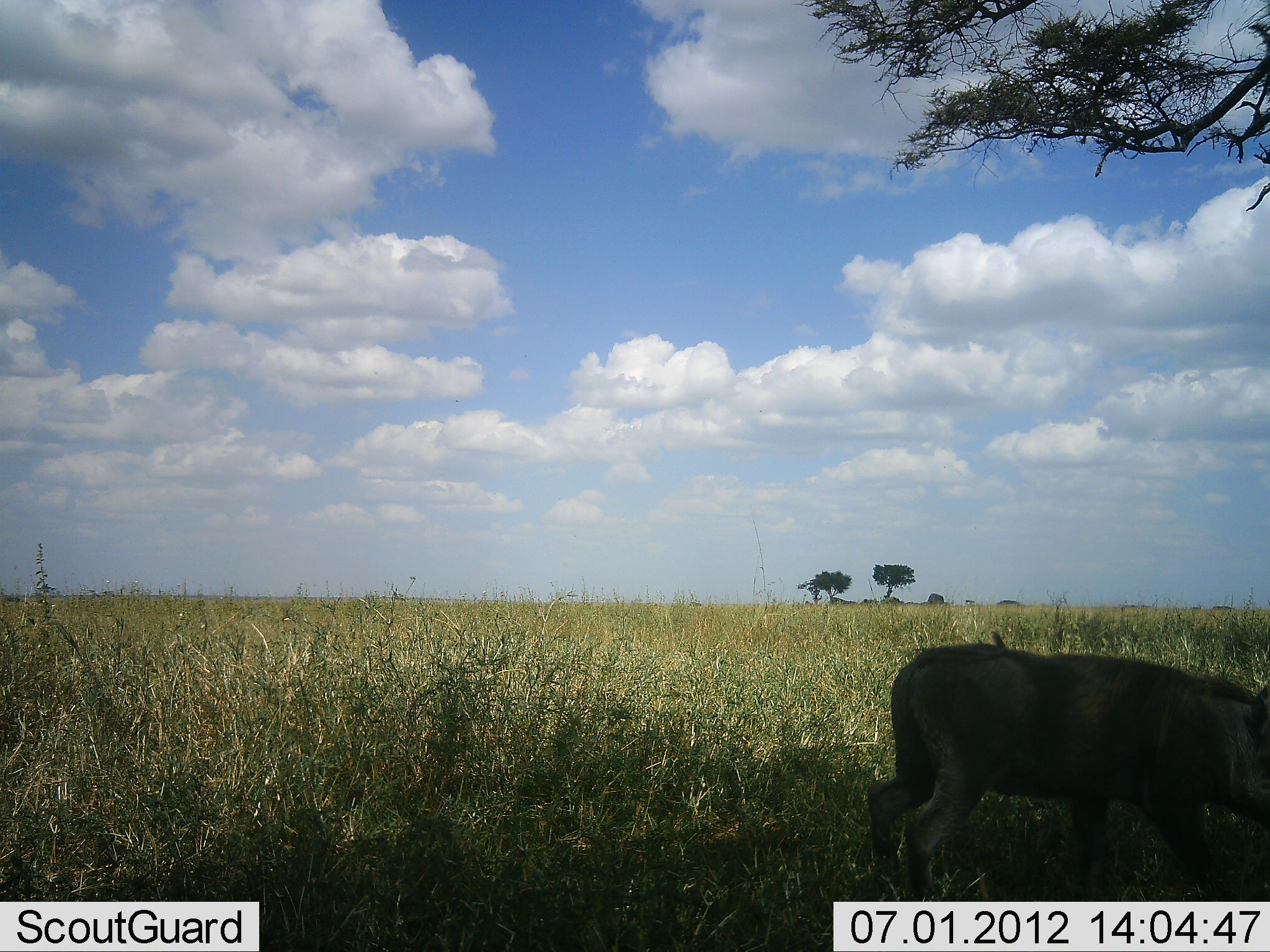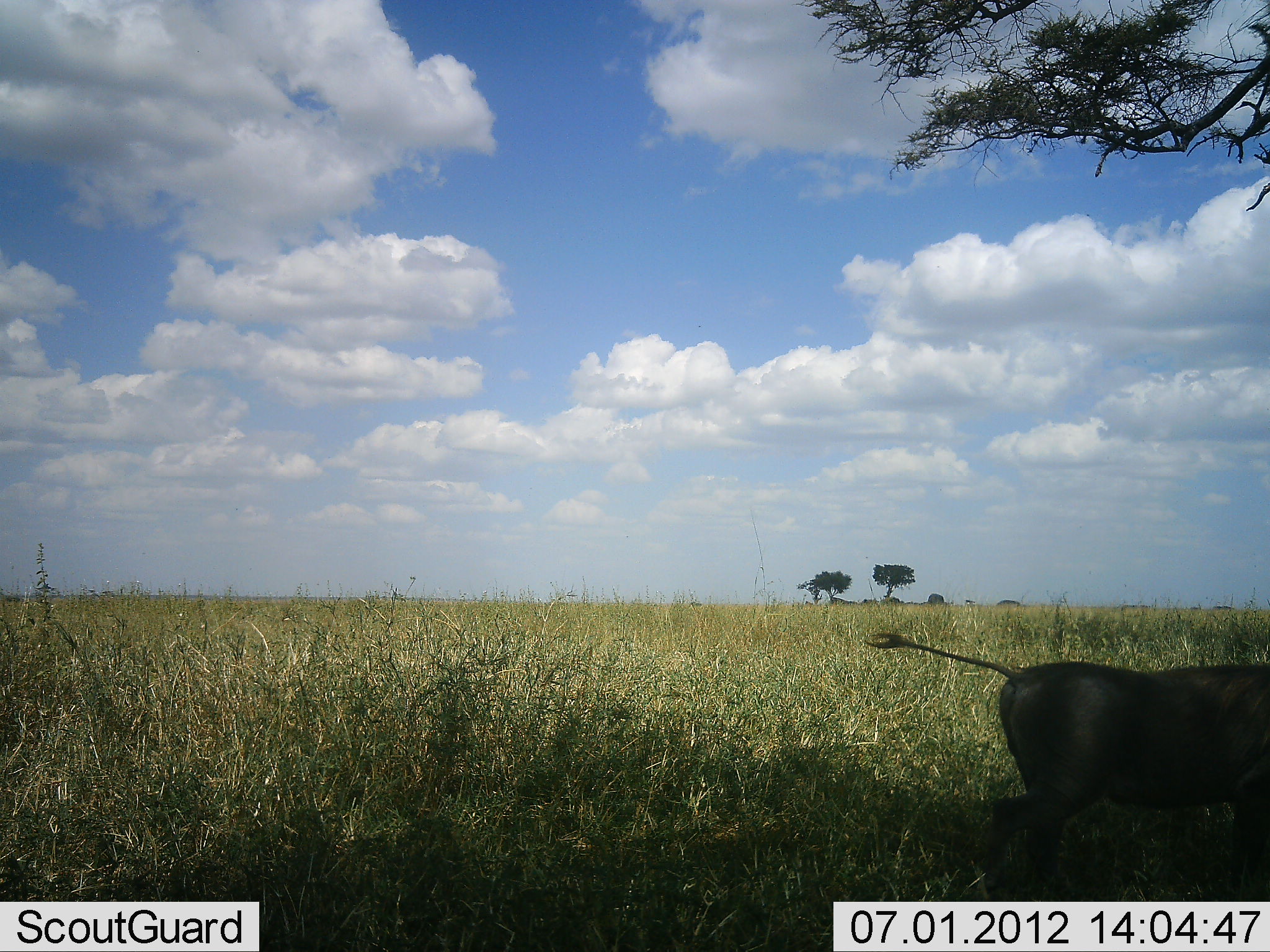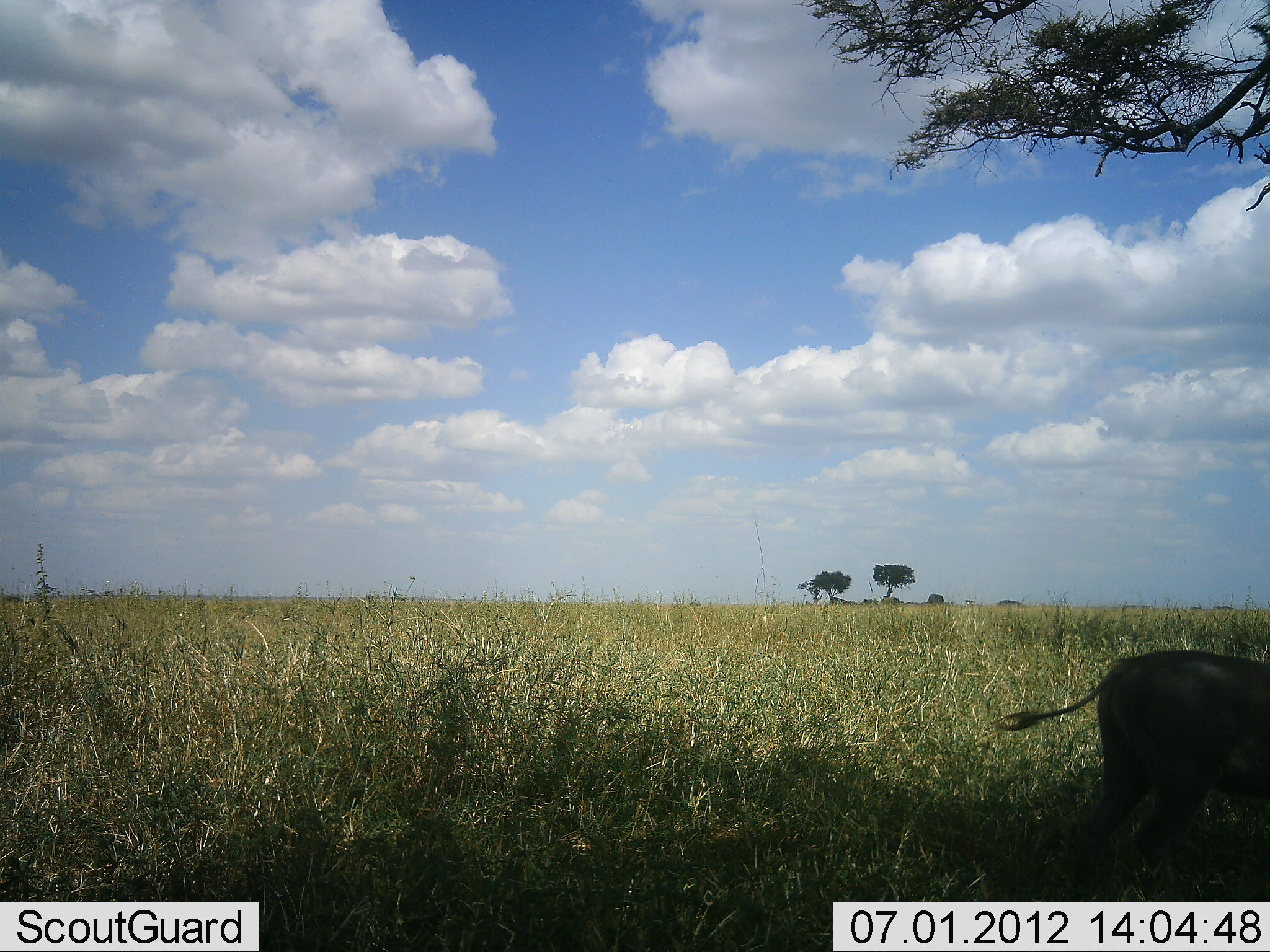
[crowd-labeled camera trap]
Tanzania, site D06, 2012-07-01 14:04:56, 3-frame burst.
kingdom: Animalia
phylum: Chordata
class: Mammalia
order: Artiodactyla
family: Suidae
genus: Phacochoerus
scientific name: Phacochoerus africanus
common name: warthog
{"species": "warthog (Phacochoerus africanus)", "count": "1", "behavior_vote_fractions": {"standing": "0%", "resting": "0%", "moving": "100%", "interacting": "0%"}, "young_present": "0%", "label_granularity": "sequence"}